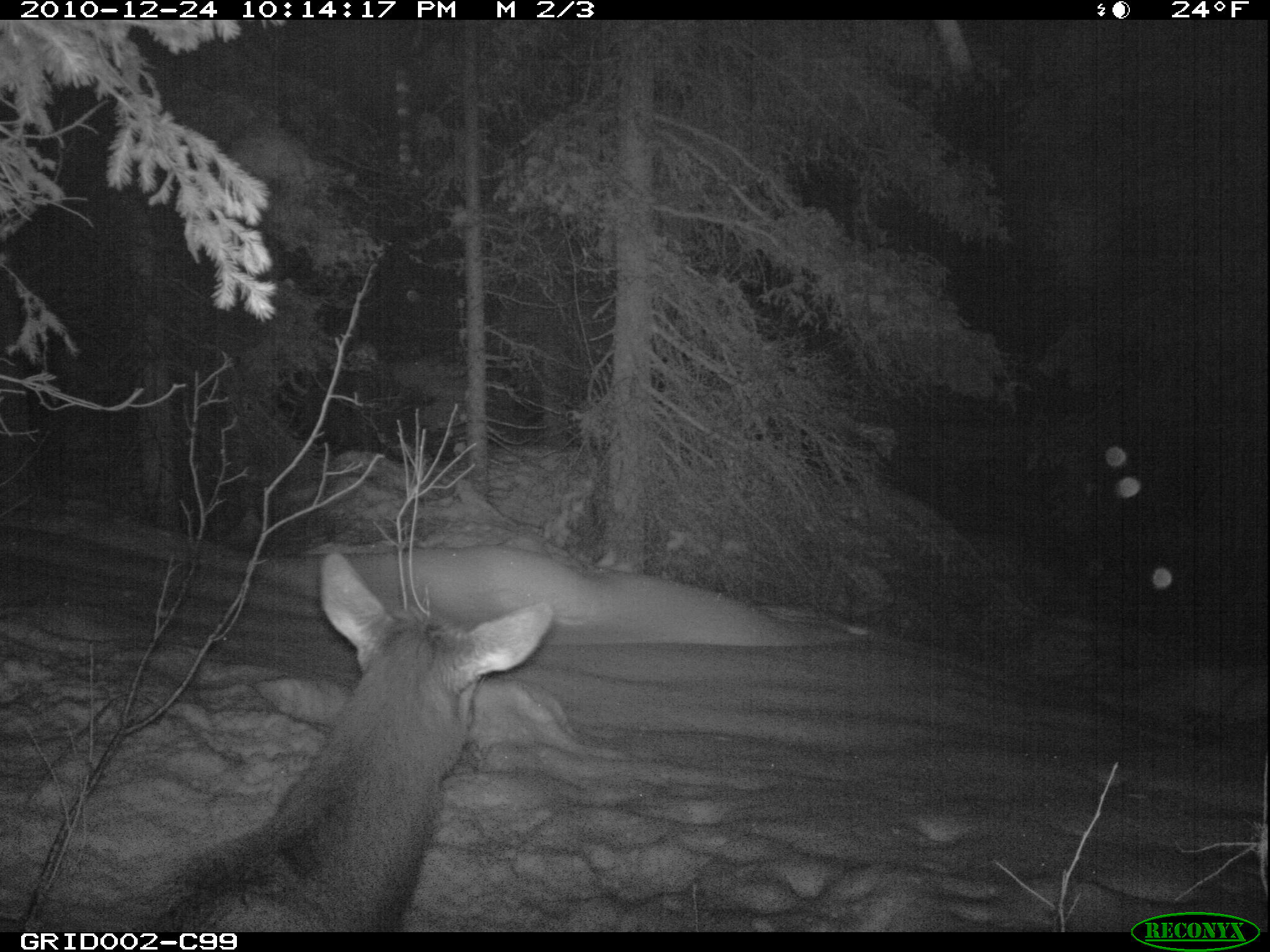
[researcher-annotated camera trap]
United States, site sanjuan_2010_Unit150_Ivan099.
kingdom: Animalia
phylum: Chordata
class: Mammalia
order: Artiodactyla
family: Cervidae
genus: Cervus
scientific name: Cervus elaphus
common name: red deer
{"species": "Cervus elaphus (red deer)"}